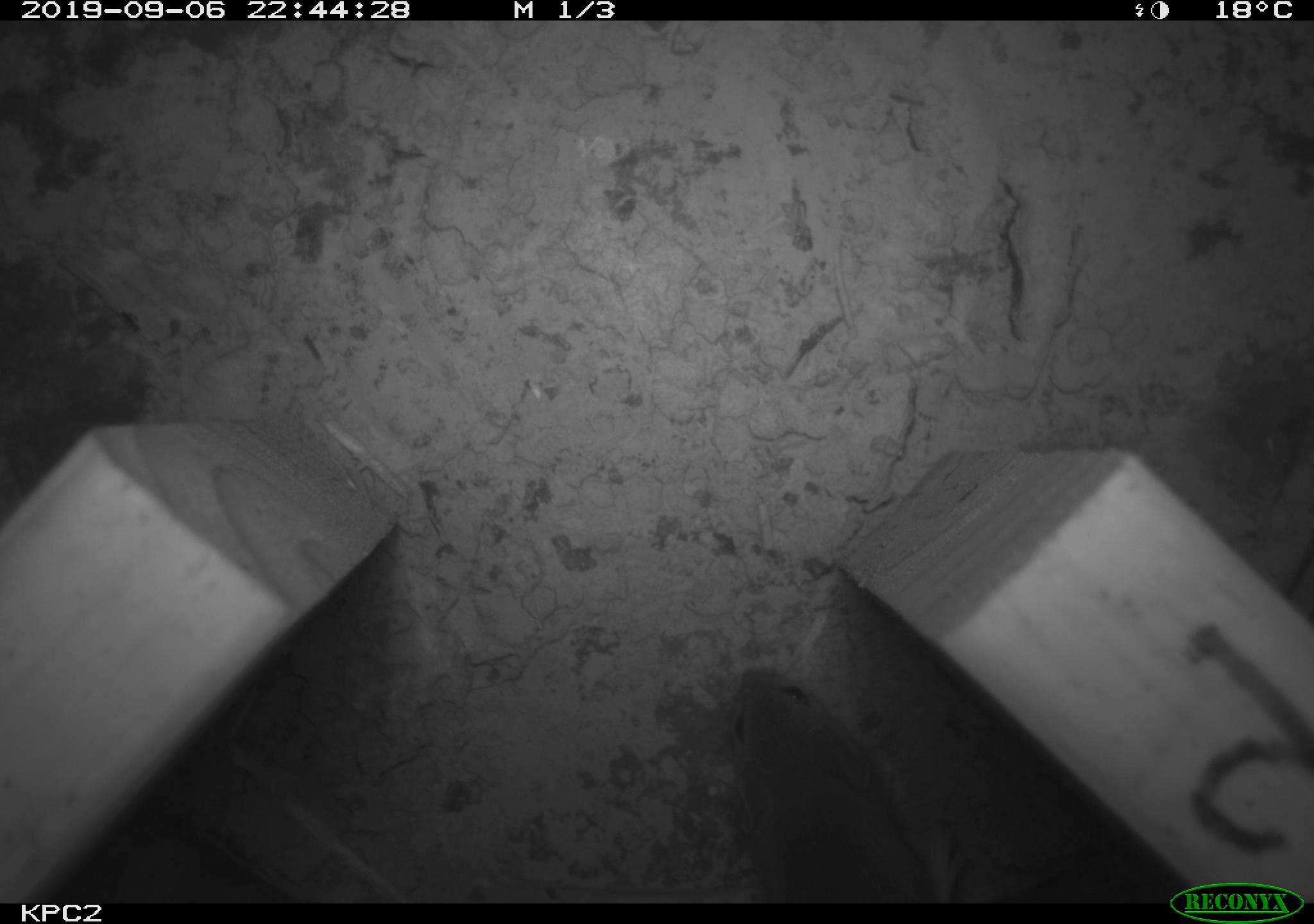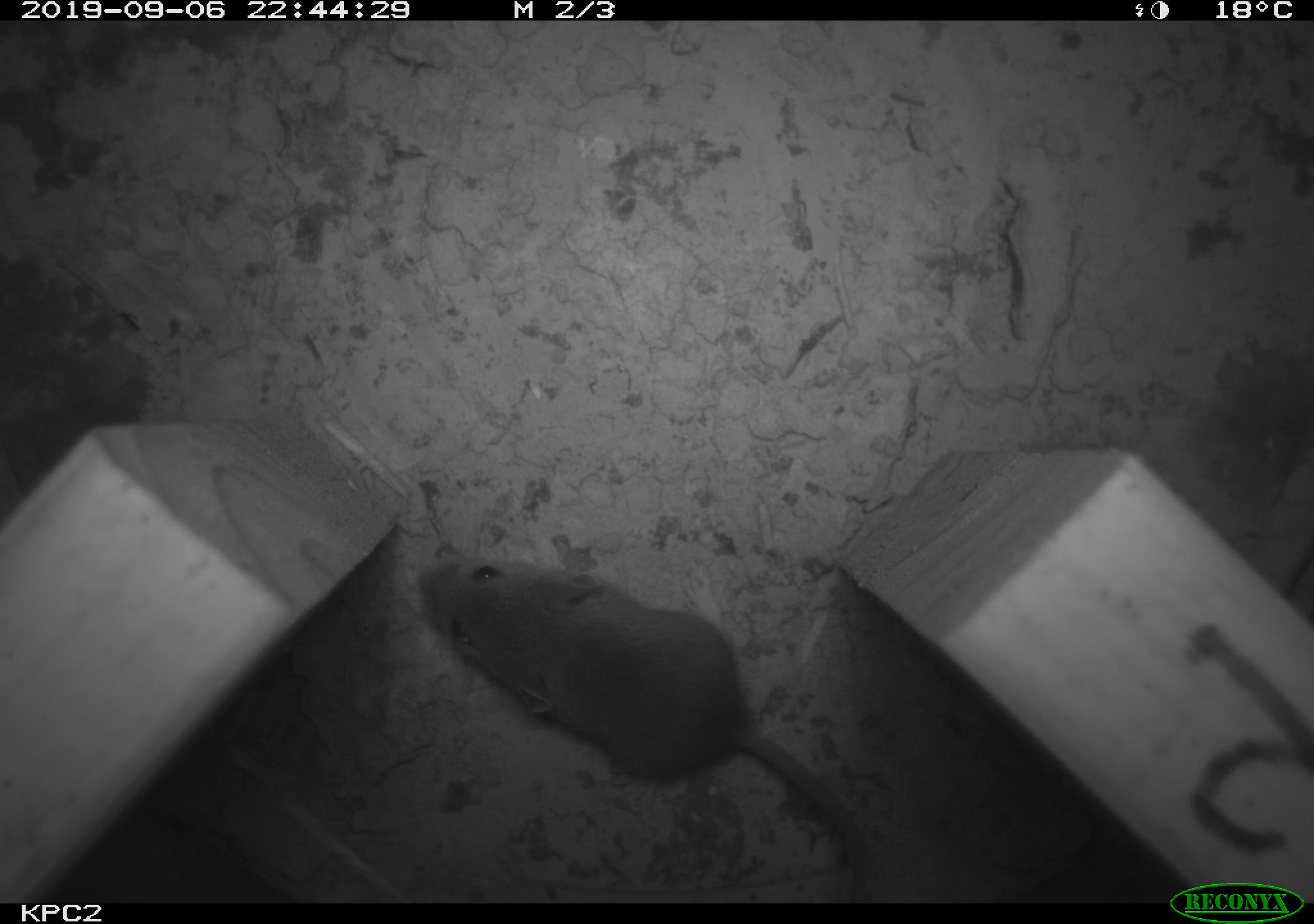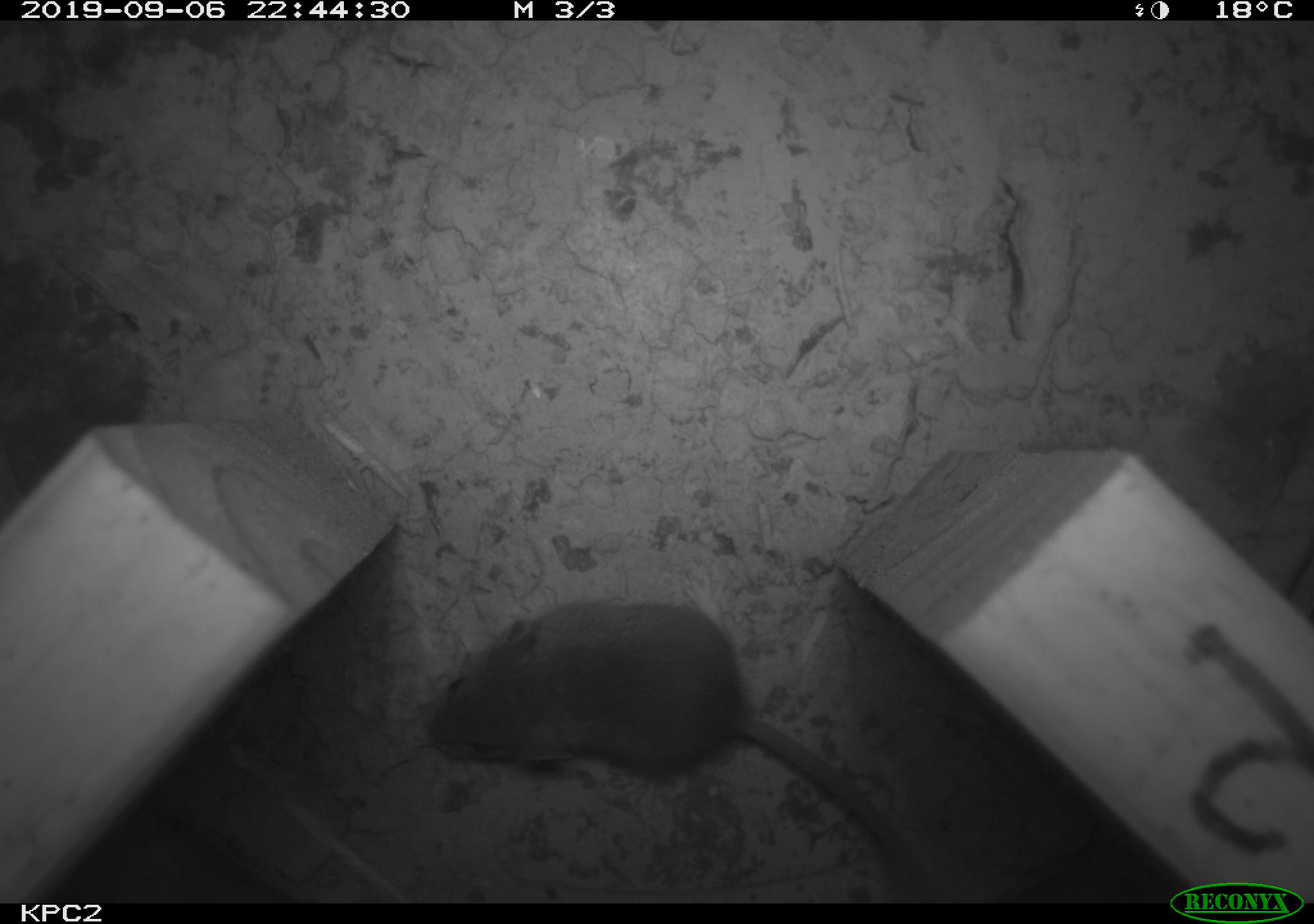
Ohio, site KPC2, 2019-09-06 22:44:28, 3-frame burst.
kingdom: Animalia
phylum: Chordata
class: Mammalia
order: Rodentia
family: Cricetidae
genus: Peromyscus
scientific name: Peromyscus leucopus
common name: white-footed mouse